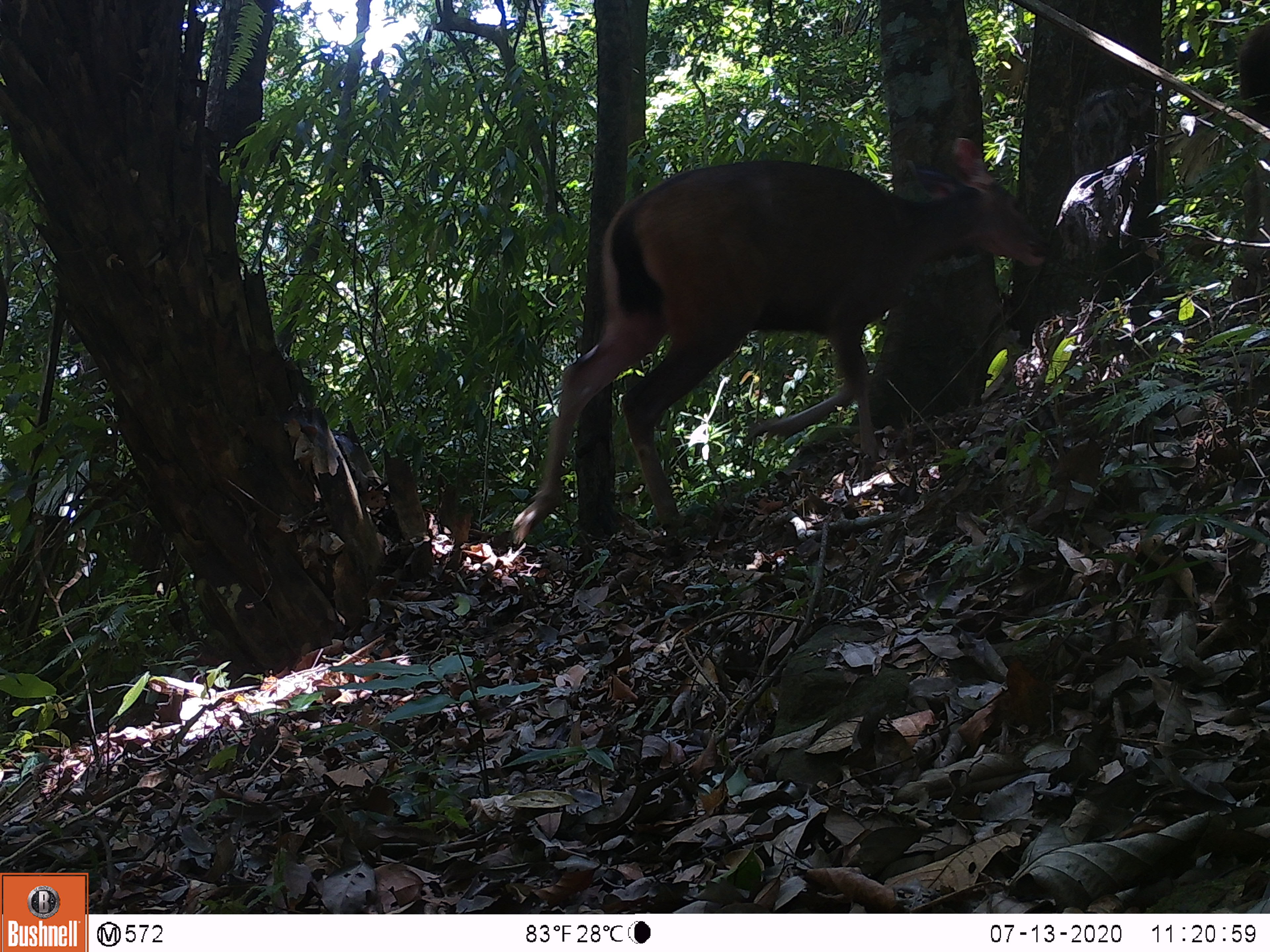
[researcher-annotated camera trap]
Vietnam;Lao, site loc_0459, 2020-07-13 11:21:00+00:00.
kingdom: Animalia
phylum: Chordata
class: Mammalia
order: Artiodactyla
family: Cervidae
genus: Rusa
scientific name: Rusa unicolor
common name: sambar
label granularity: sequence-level